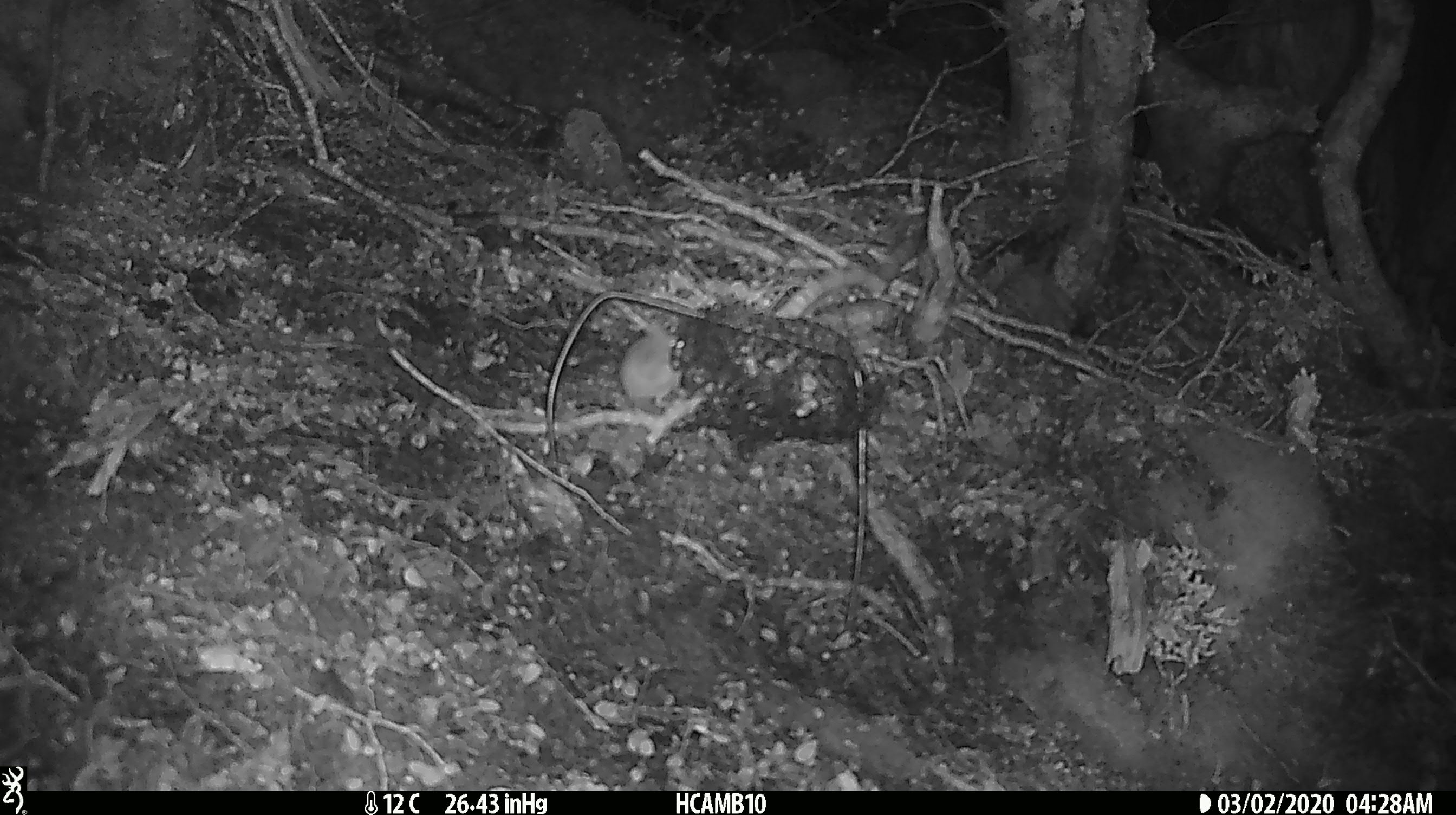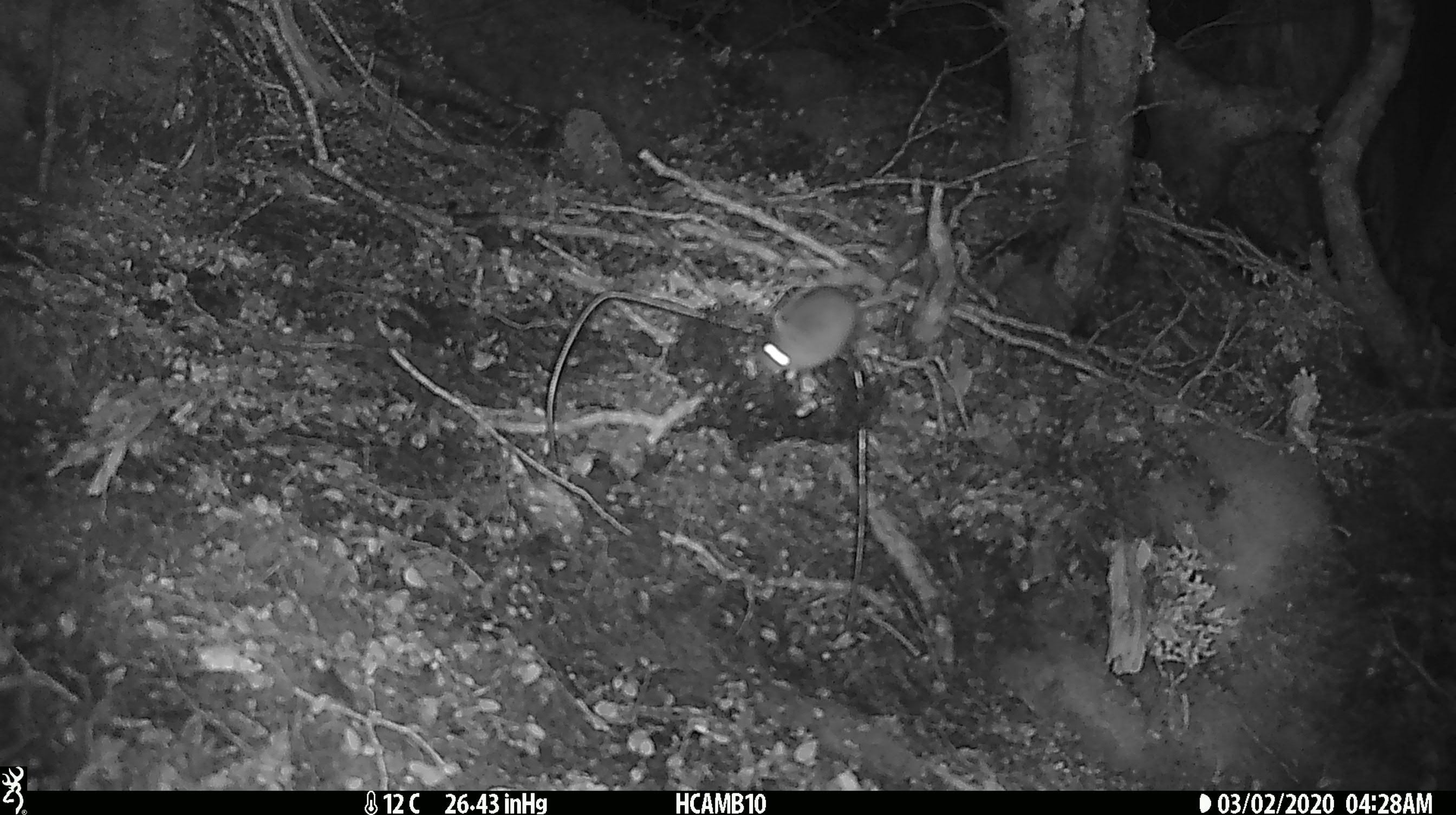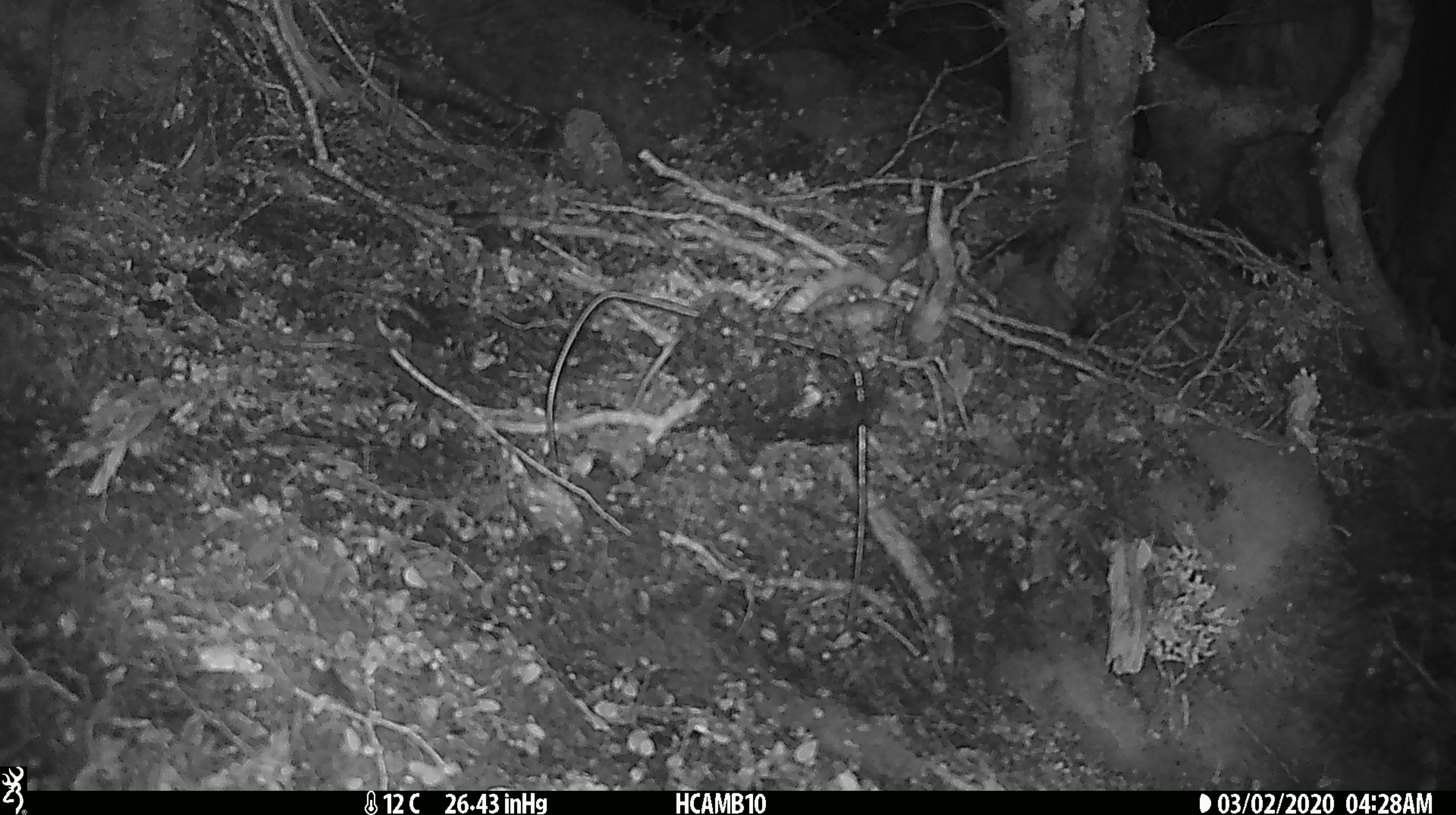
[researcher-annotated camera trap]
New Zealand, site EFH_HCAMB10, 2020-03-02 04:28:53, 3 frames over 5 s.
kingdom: Animalia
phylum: Chordata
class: Mammalia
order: Rodentia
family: Muridae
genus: Mus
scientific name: Mus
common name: mouse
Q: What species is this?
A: Mouse (Mus).